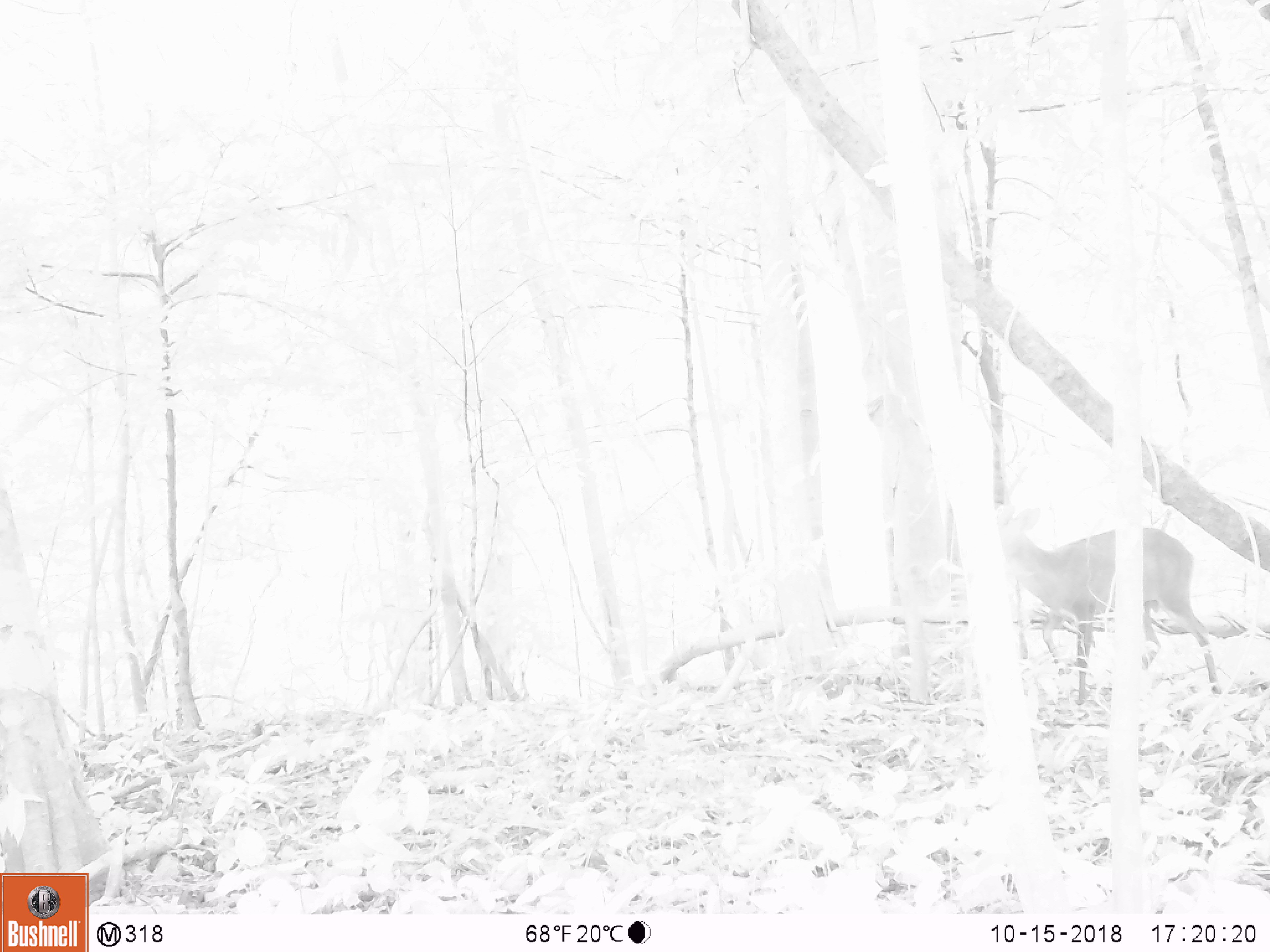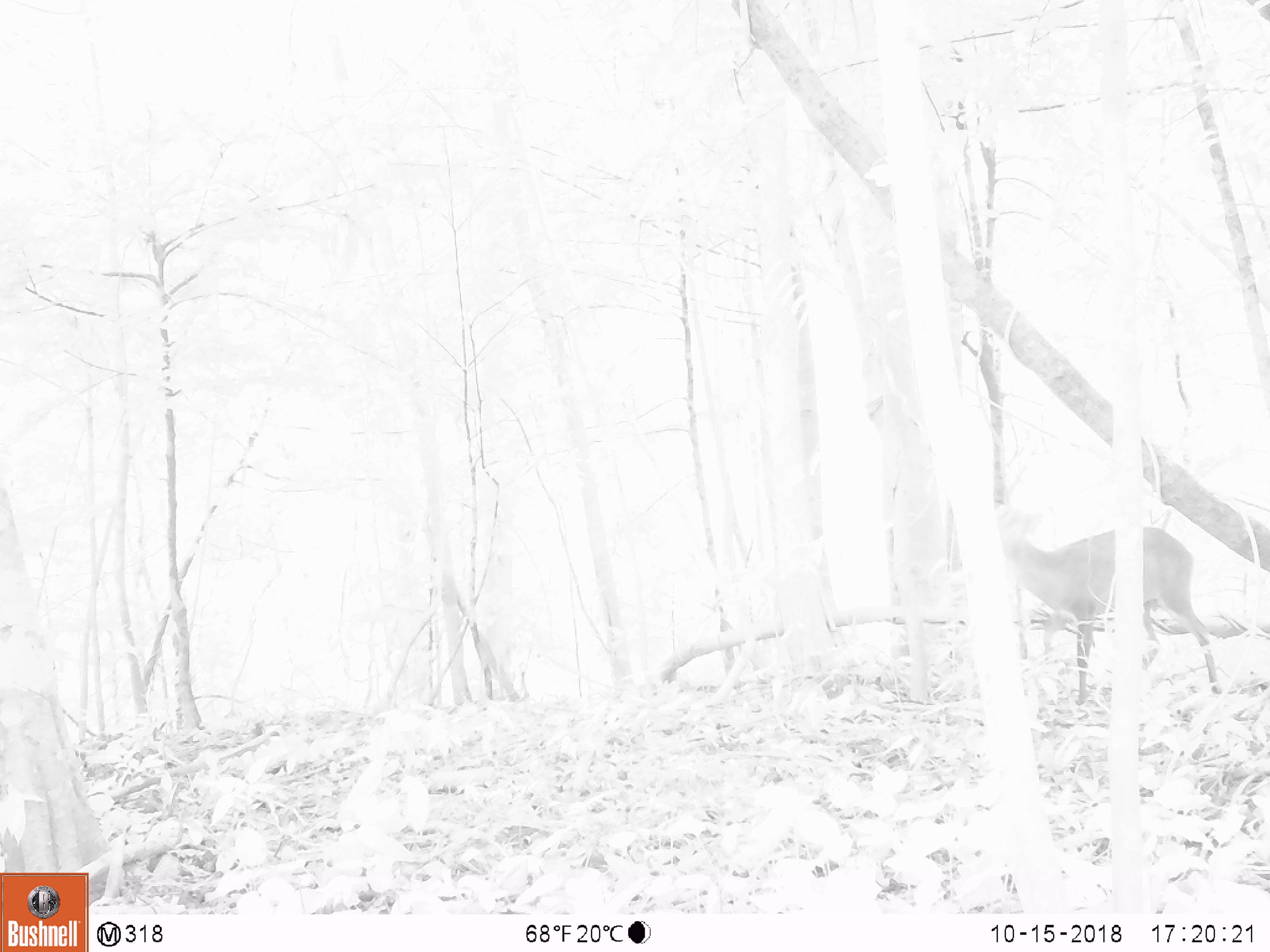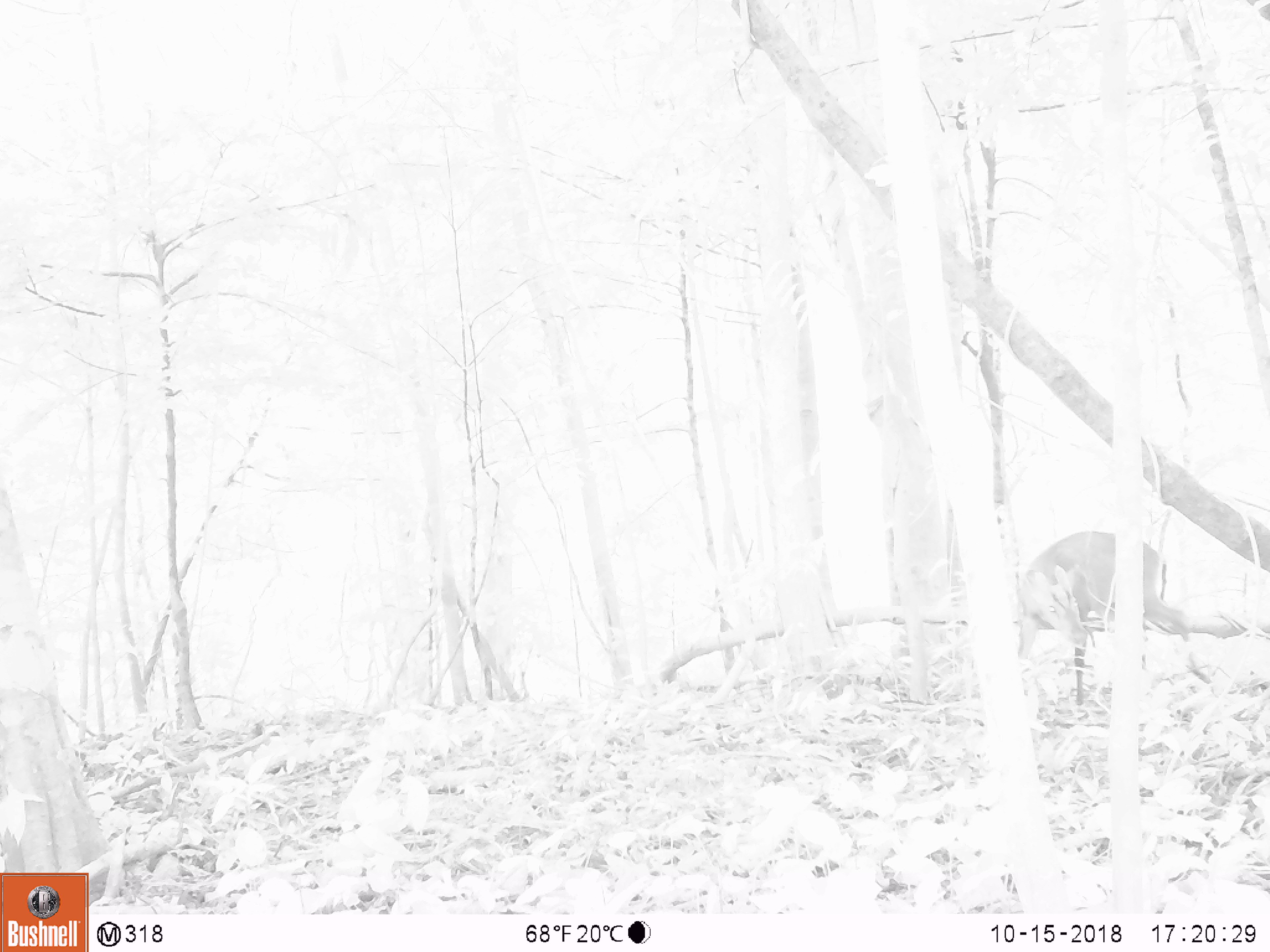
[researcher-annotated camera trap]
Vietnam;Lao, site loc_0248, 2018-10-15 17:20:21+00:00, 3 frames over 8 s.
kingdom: Animalia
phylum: Chordata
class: Mammalia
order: Artiodactyla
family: Cervidae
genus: Muntiacus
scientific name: Muntiacus vuquangensis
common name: large-antlered muntjac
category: large antlered muntjac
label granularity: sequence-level